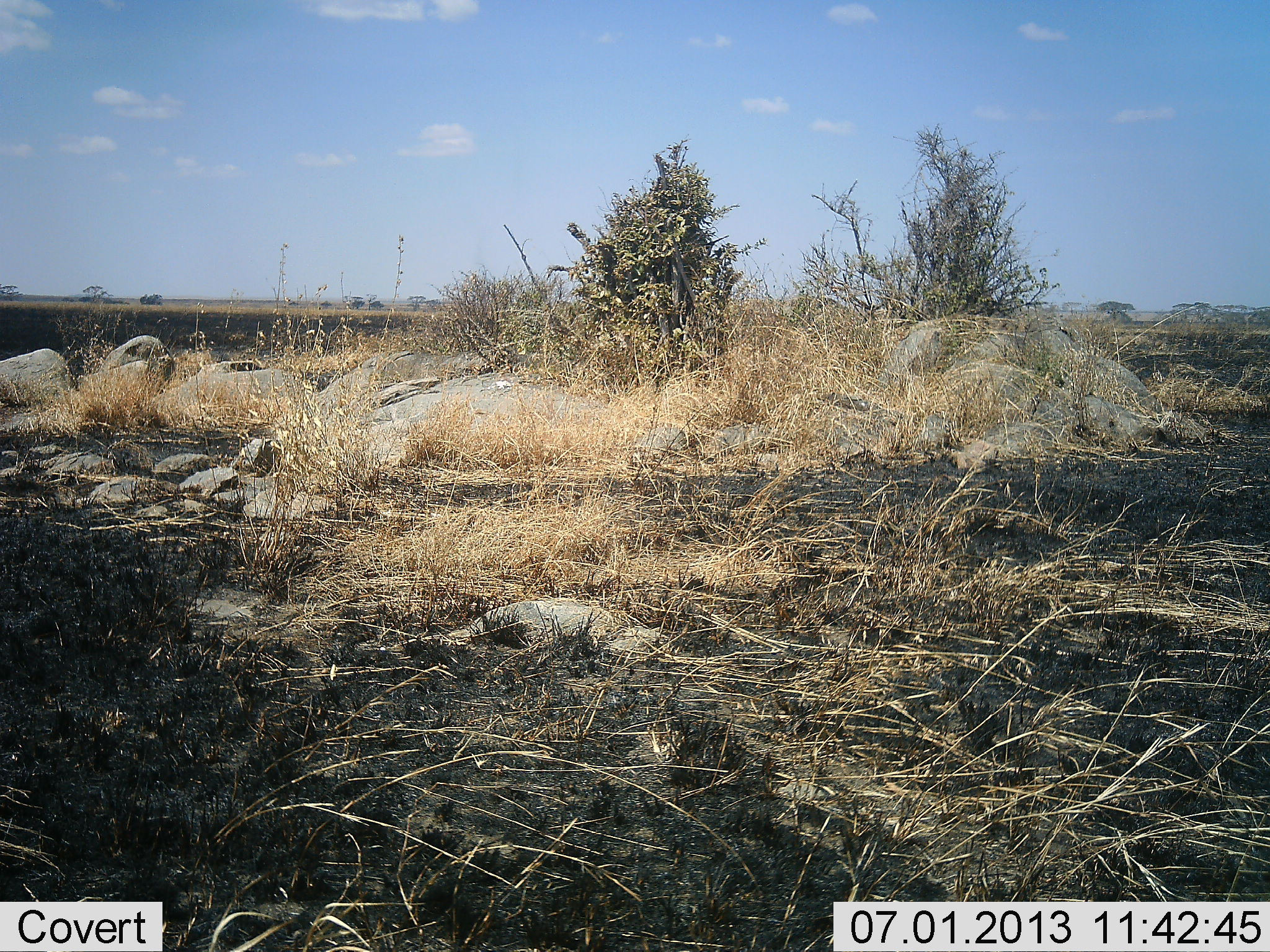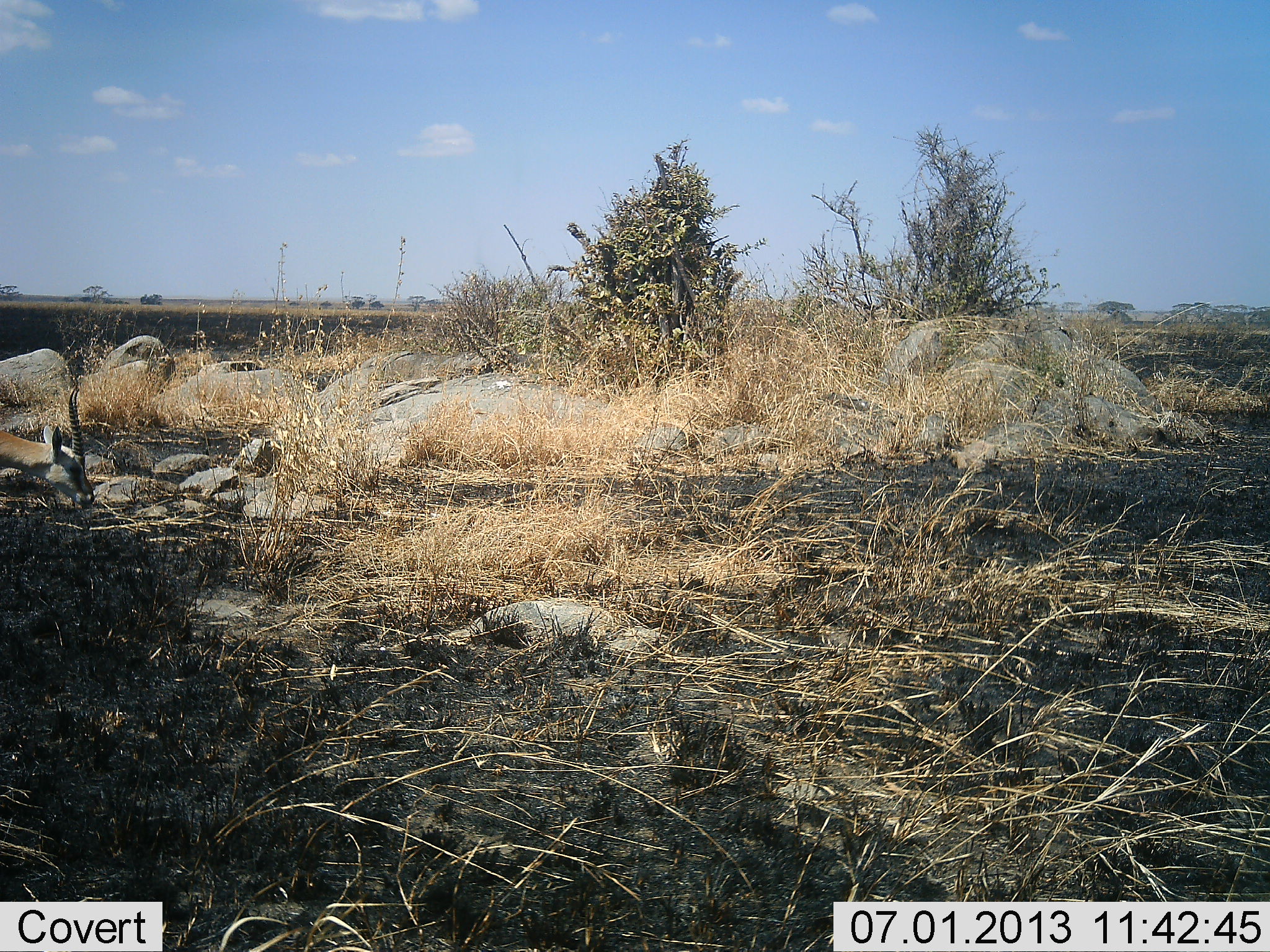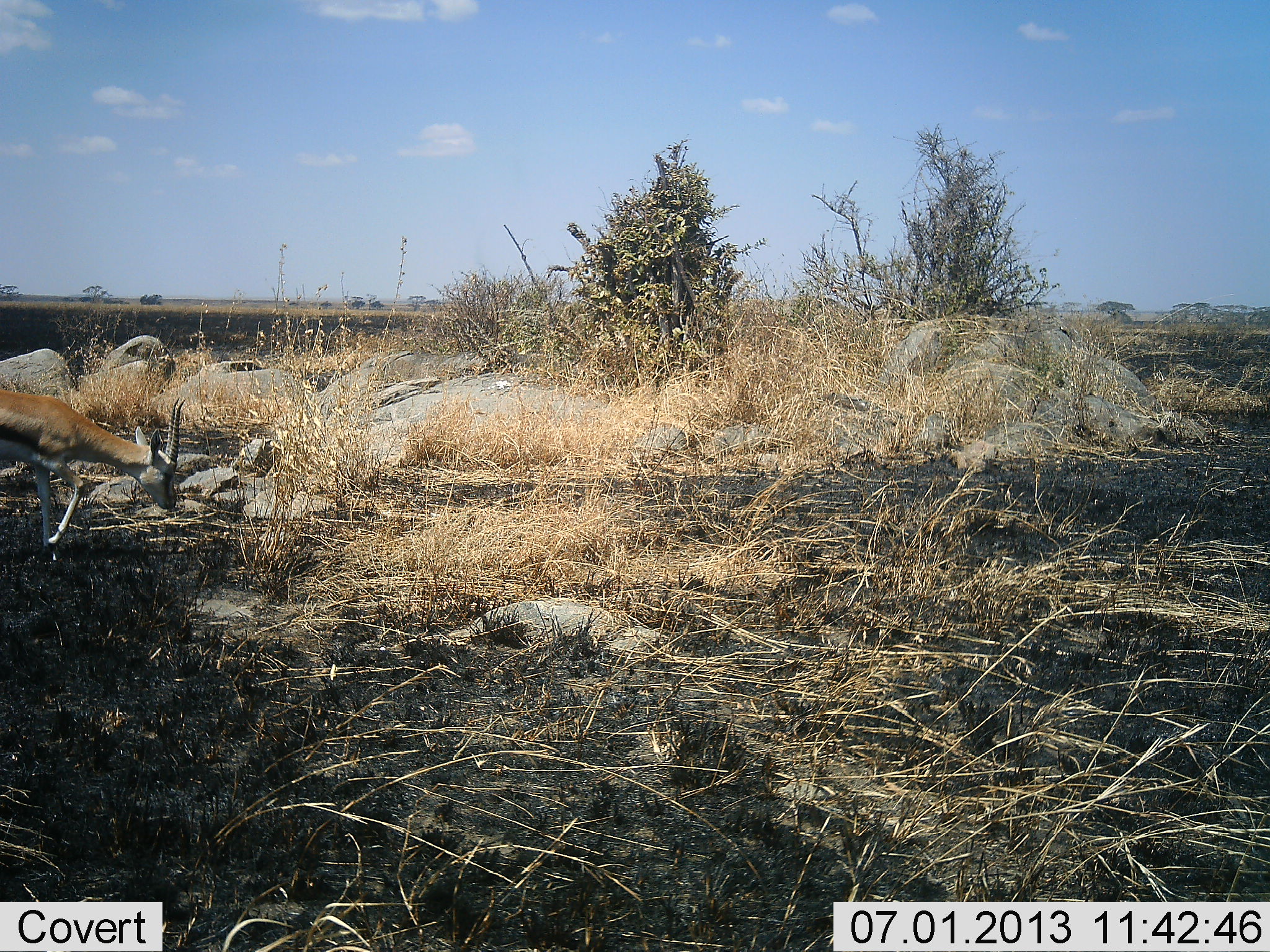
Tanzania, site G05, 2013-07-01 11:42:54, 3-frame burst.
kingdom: Animalia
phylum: Chordata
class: Mammalia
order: Artiodactyla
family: Bovidae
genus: Eudorcas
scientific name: Eudorcas thomsonii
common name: thomson's gazelle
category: gazellethomsons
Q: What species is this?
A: Gazellethomsons (thomson's gazelle) (Eudorcas thomsonii).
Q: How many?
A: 1.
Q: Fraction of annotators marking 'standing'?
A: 0%.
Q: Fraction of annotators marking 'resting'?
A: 0%.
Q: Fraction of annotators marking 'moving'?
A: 90%.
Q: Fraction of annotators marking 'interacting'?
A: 0%.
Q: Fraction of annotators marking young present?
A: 0%.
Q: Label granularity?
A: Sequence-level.